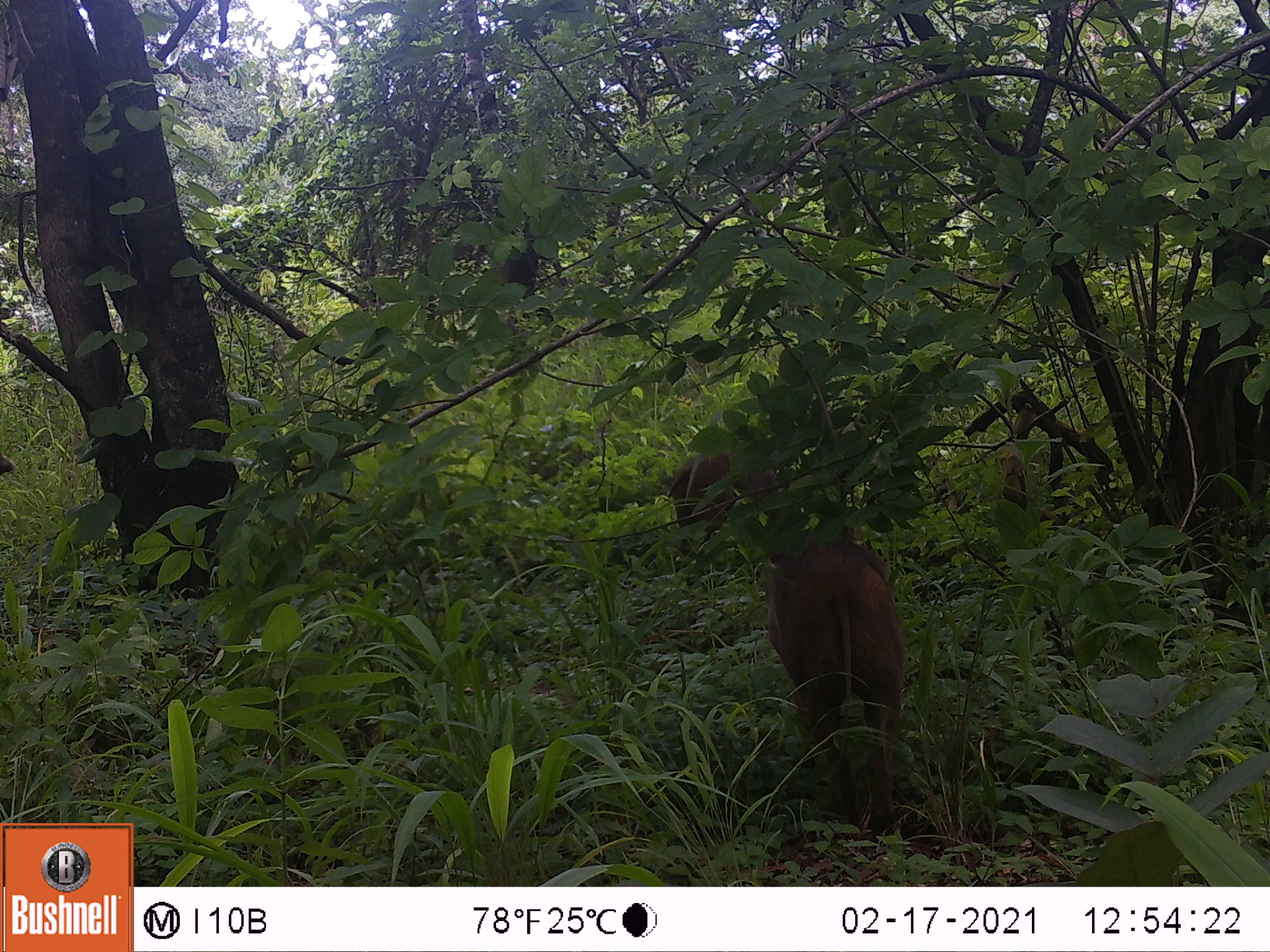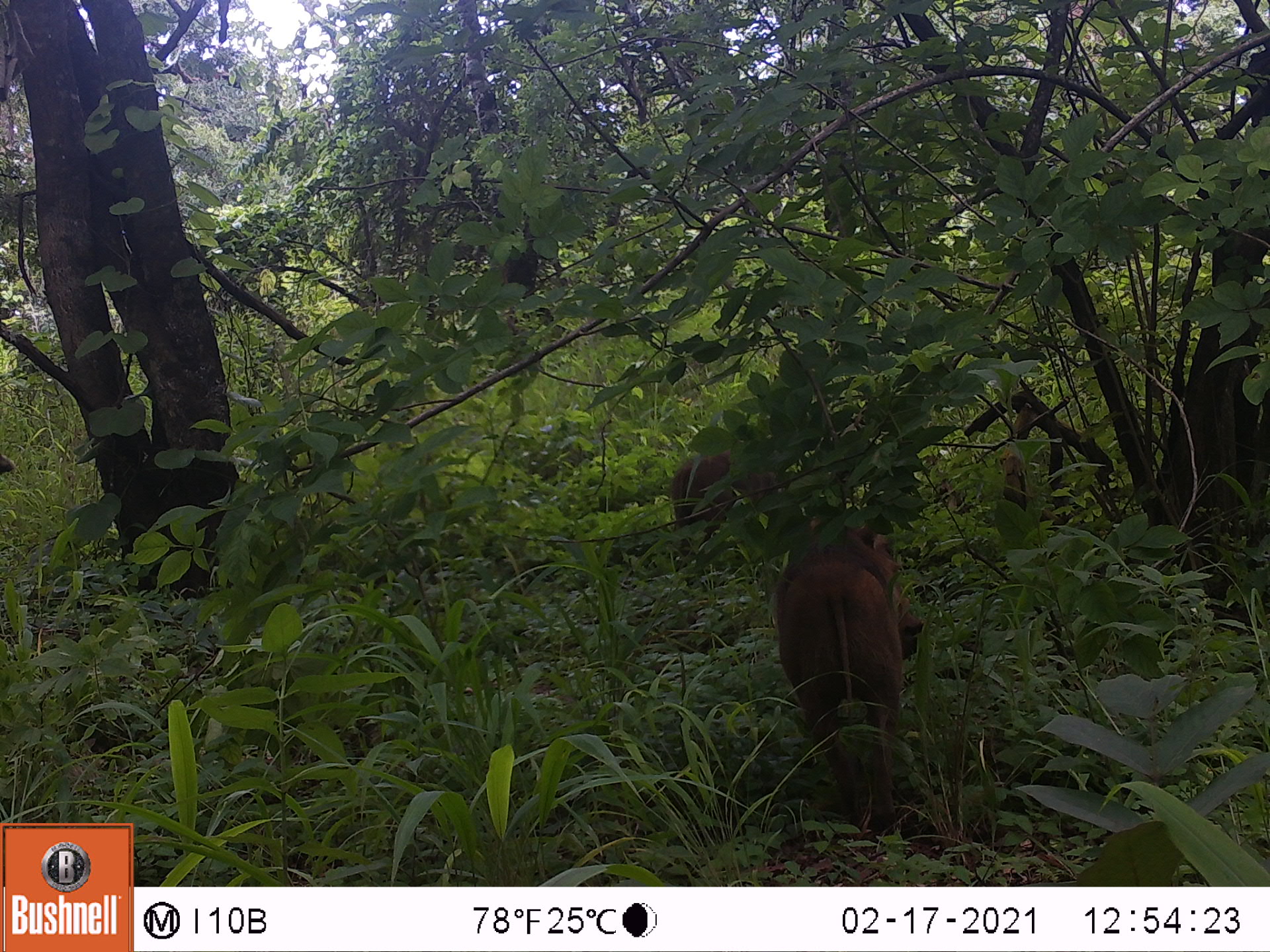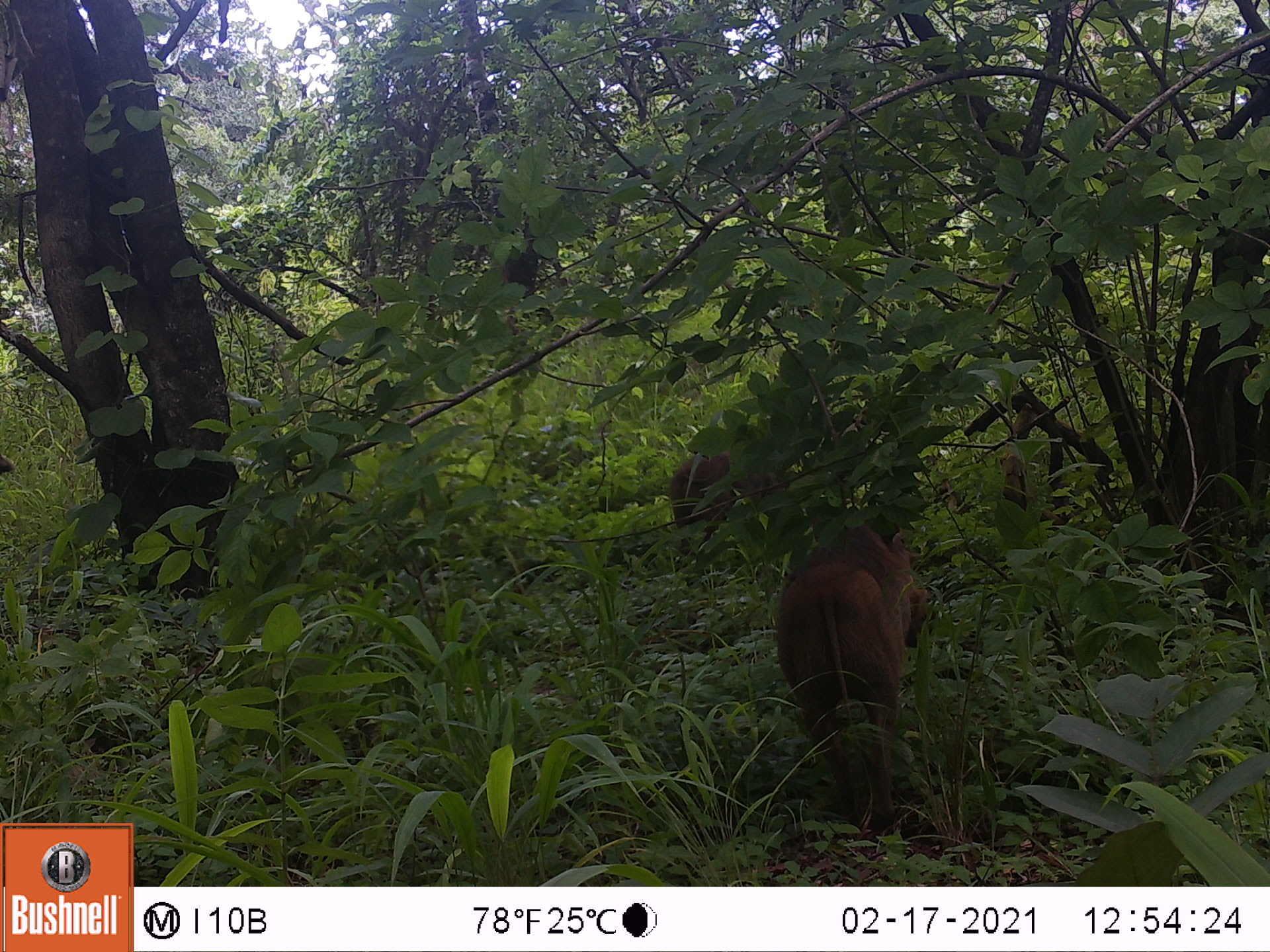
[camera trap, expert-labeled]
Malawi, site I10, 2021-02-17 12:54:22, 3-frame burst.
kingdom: Animalia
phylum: Chordata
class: Mammalia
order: Artiodactyla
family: Suidae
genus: Phacochoerus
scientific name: Phacochoerus africanus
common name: common warthog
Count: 2.